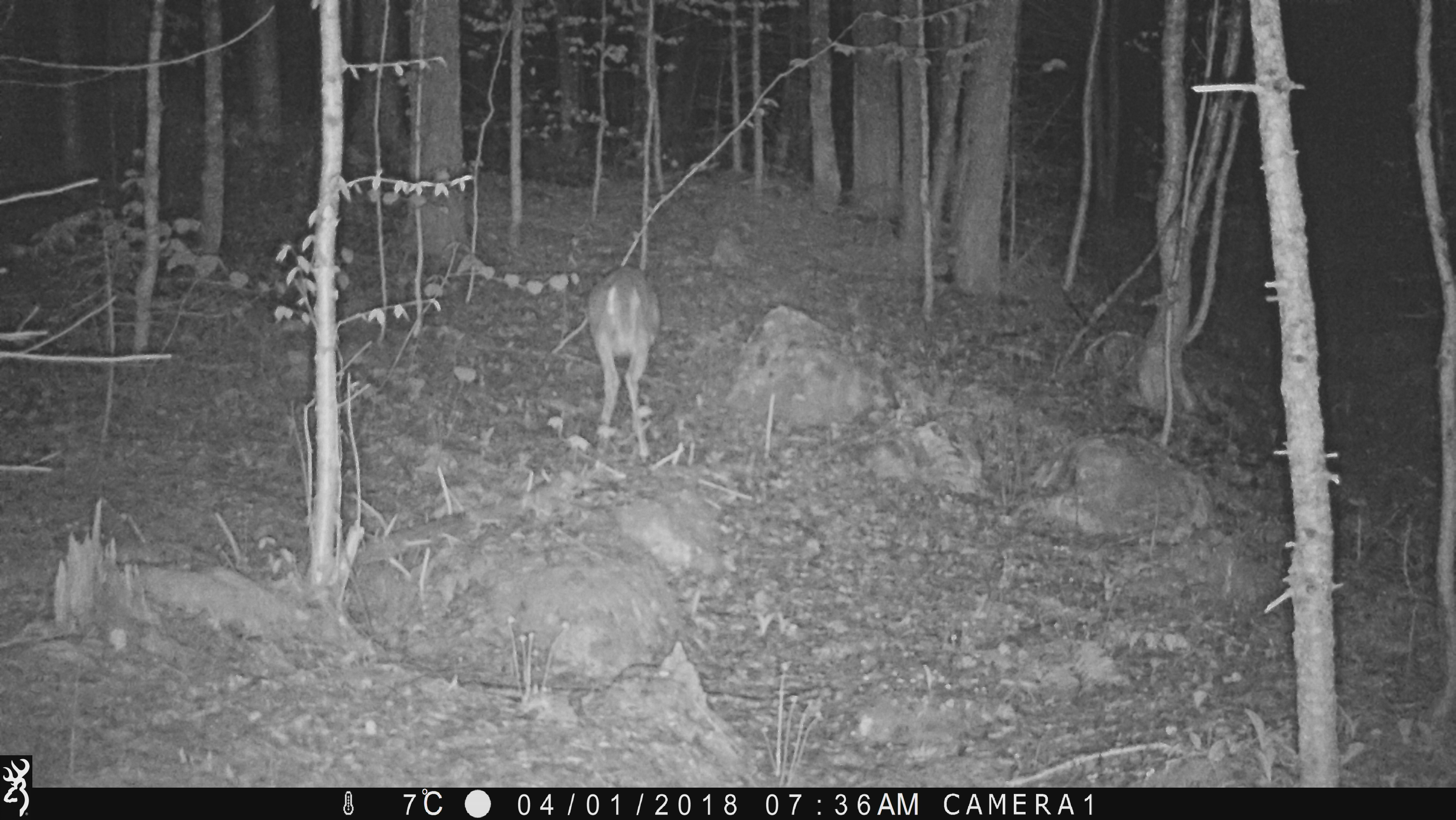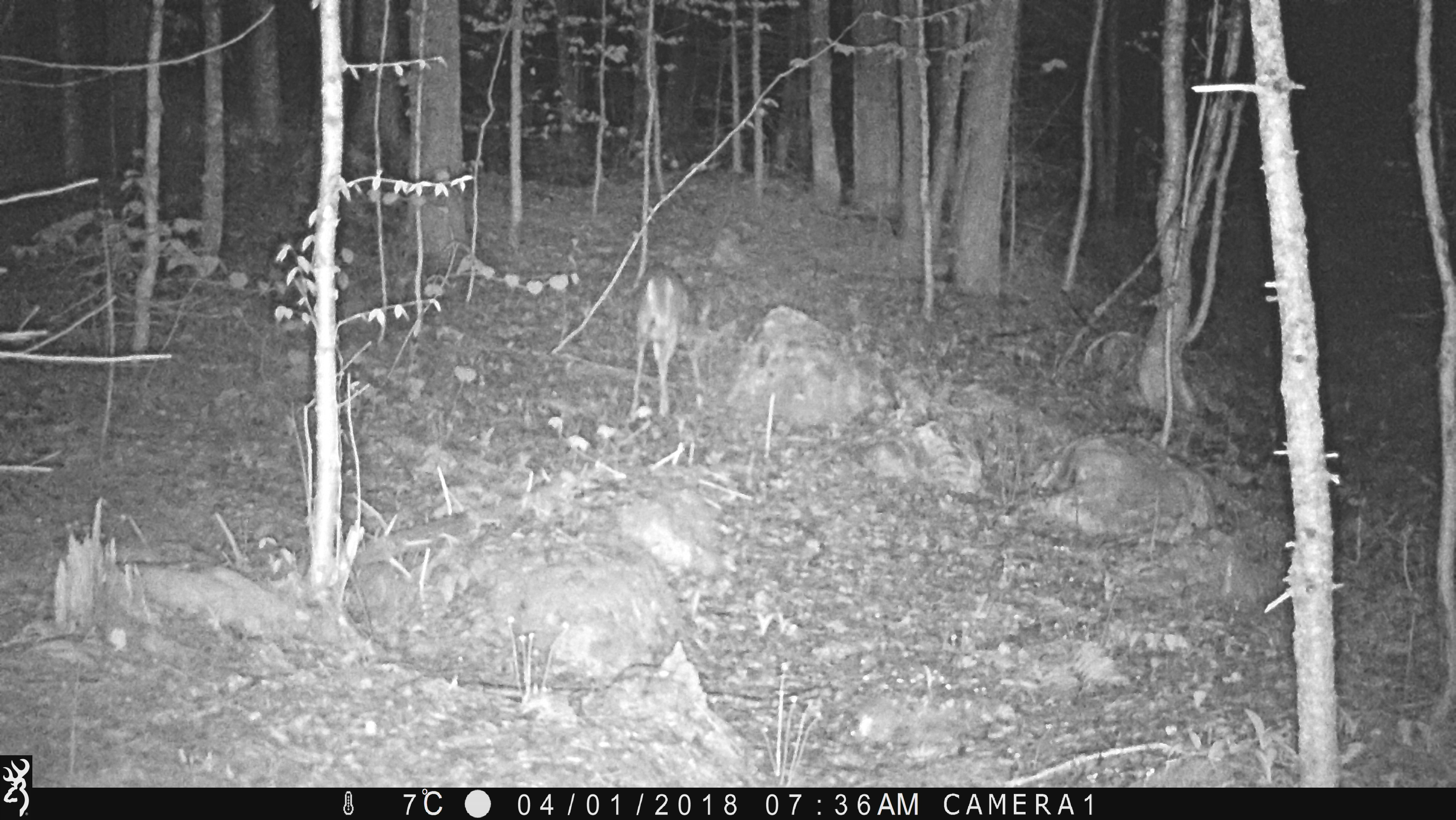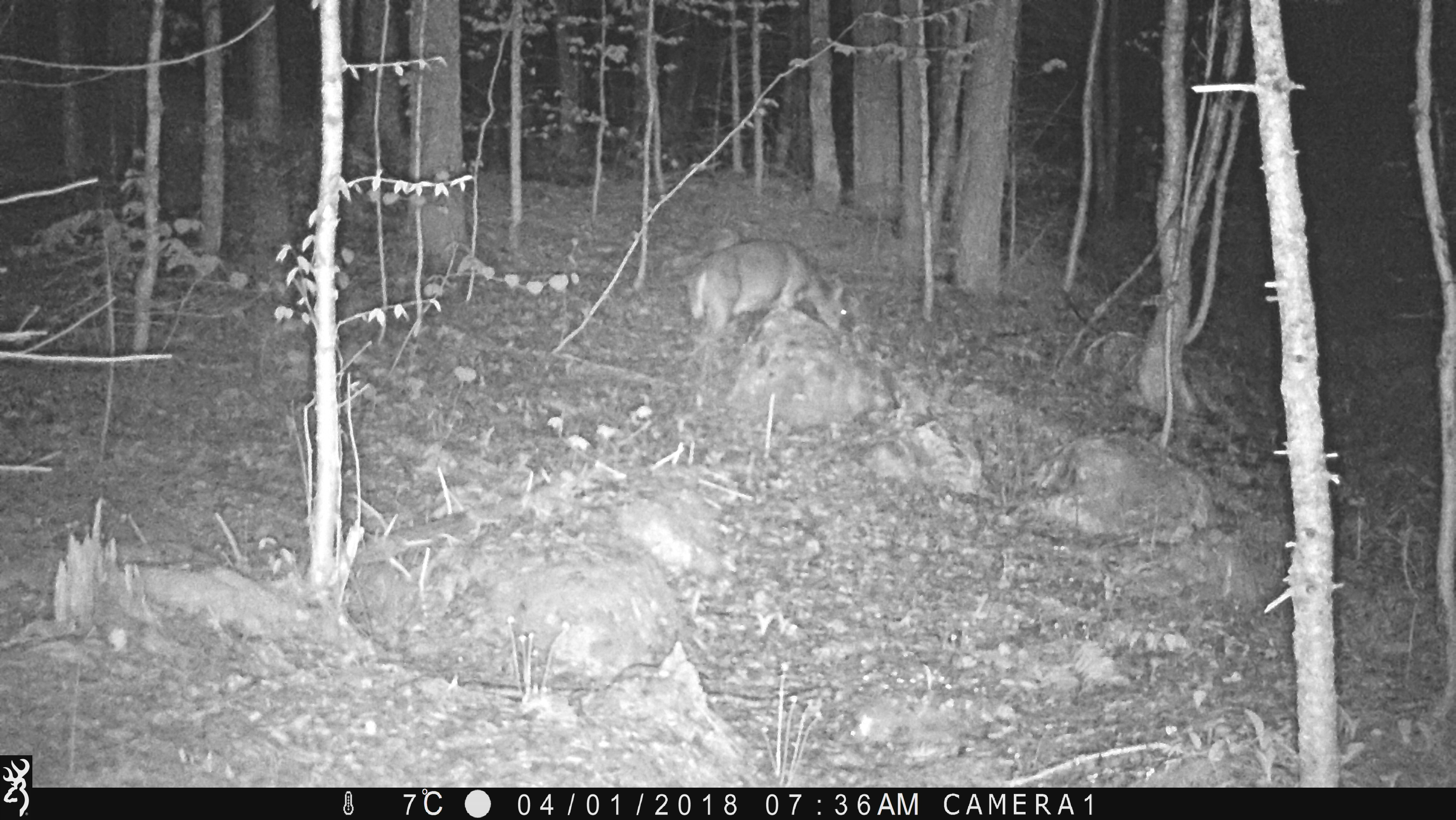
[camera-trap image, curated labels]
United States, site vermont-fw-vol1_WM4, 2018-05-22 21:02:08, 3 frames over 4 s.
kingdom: Animalia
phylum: Chordata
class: Mammalia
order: Artiodactyla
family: Cervidae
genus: Odocoileus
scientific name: Odocoileus virginianus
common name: white-tailed deer